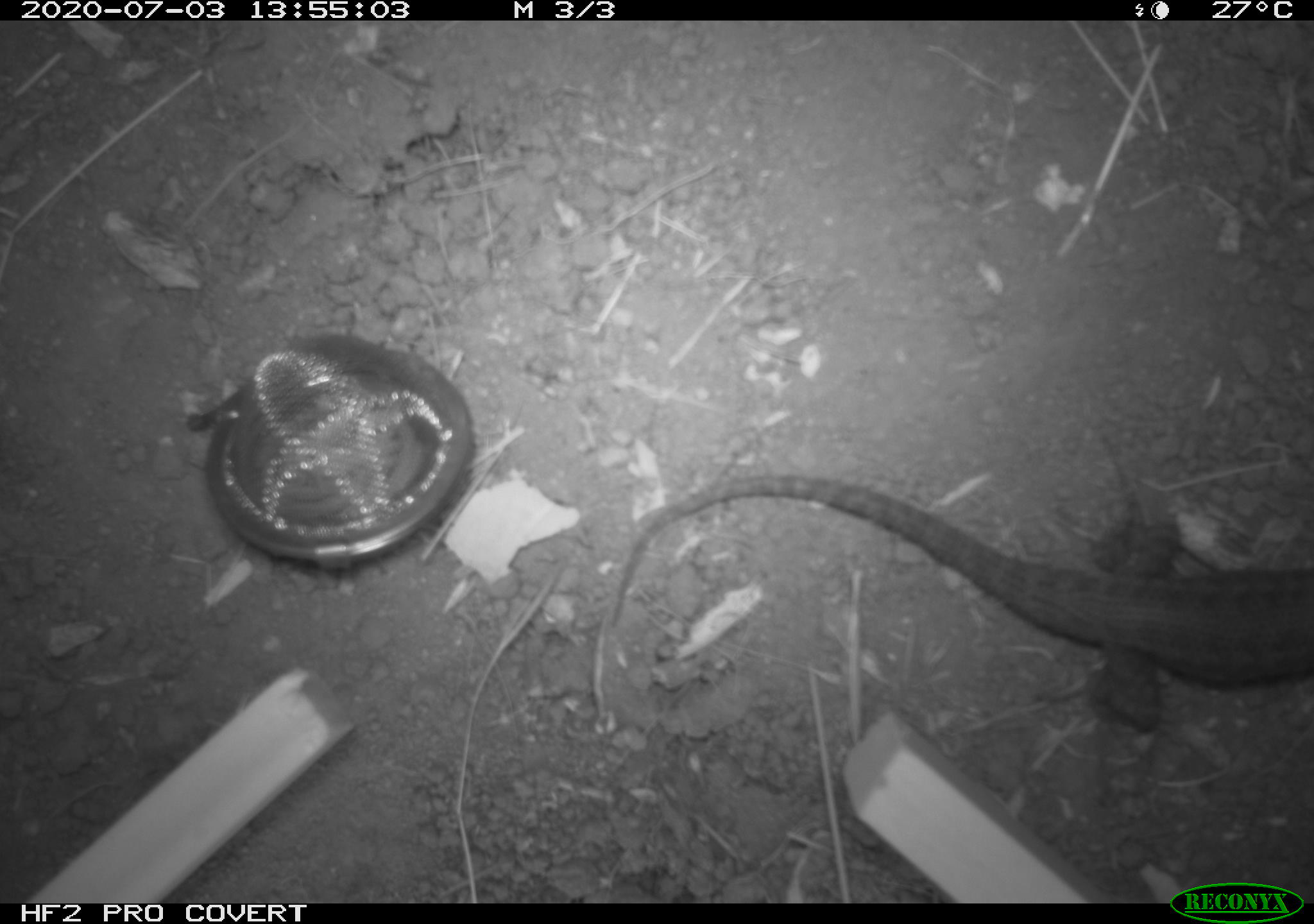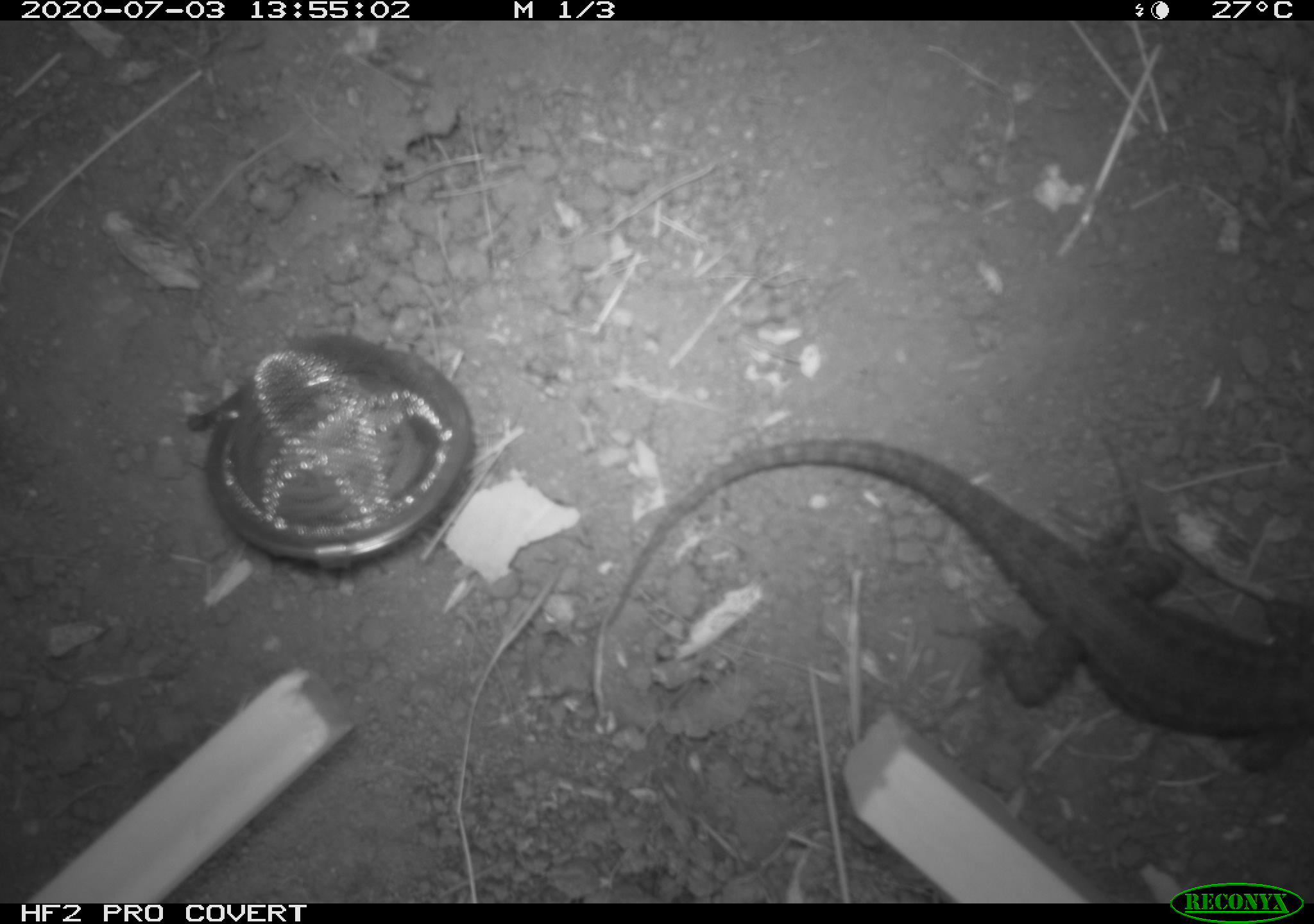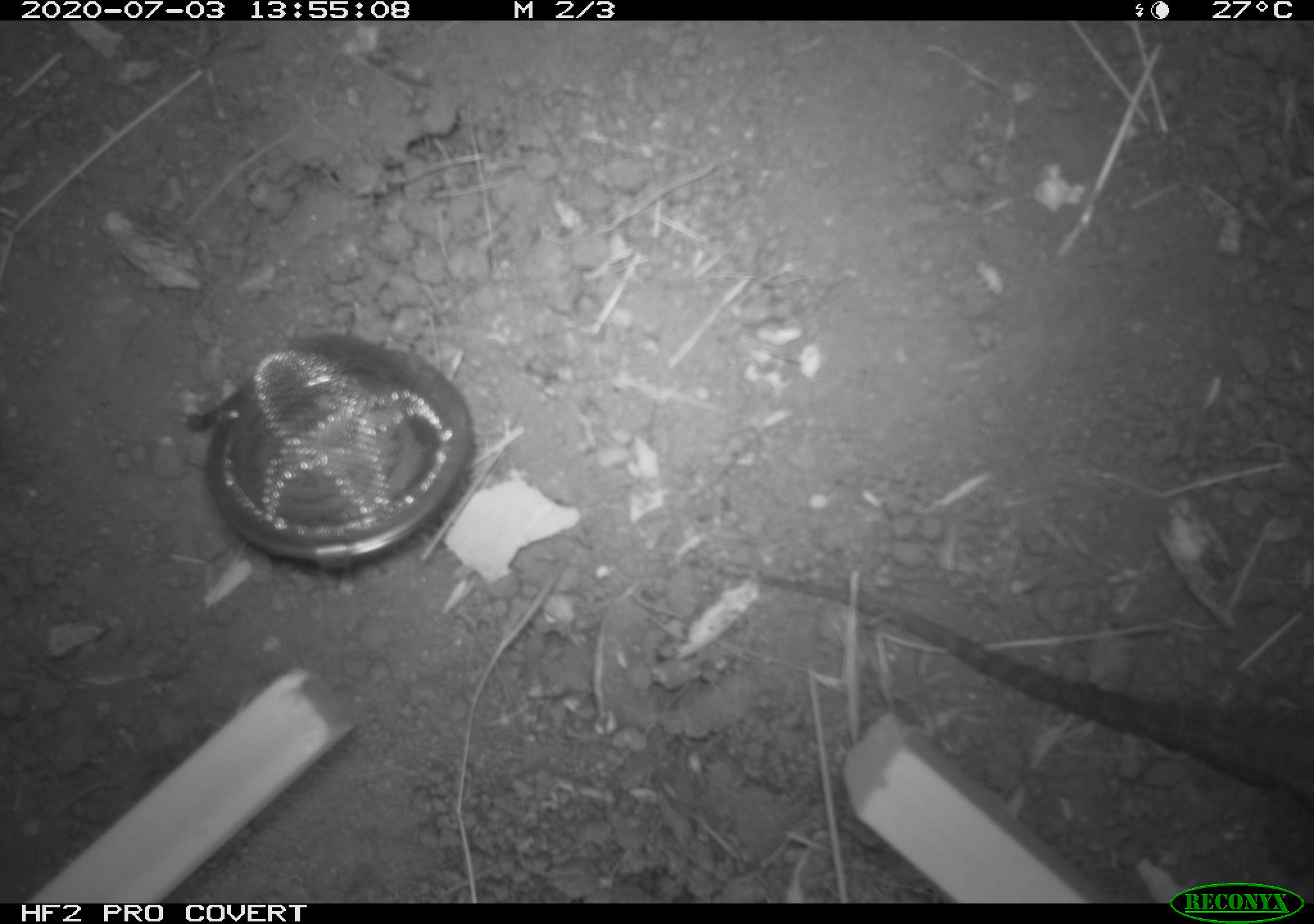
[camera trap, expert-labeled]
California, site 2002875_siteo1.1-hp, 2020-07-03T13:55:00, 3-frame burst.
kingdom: Animalia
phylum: Chordata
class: Reptilia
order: Squamata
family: Phrynosomatidae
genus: Sceloporus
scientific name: Sceloporus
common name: spiny lizards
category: sceloporus species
Sceloporus species (spiny lizards) (Sceloporus).